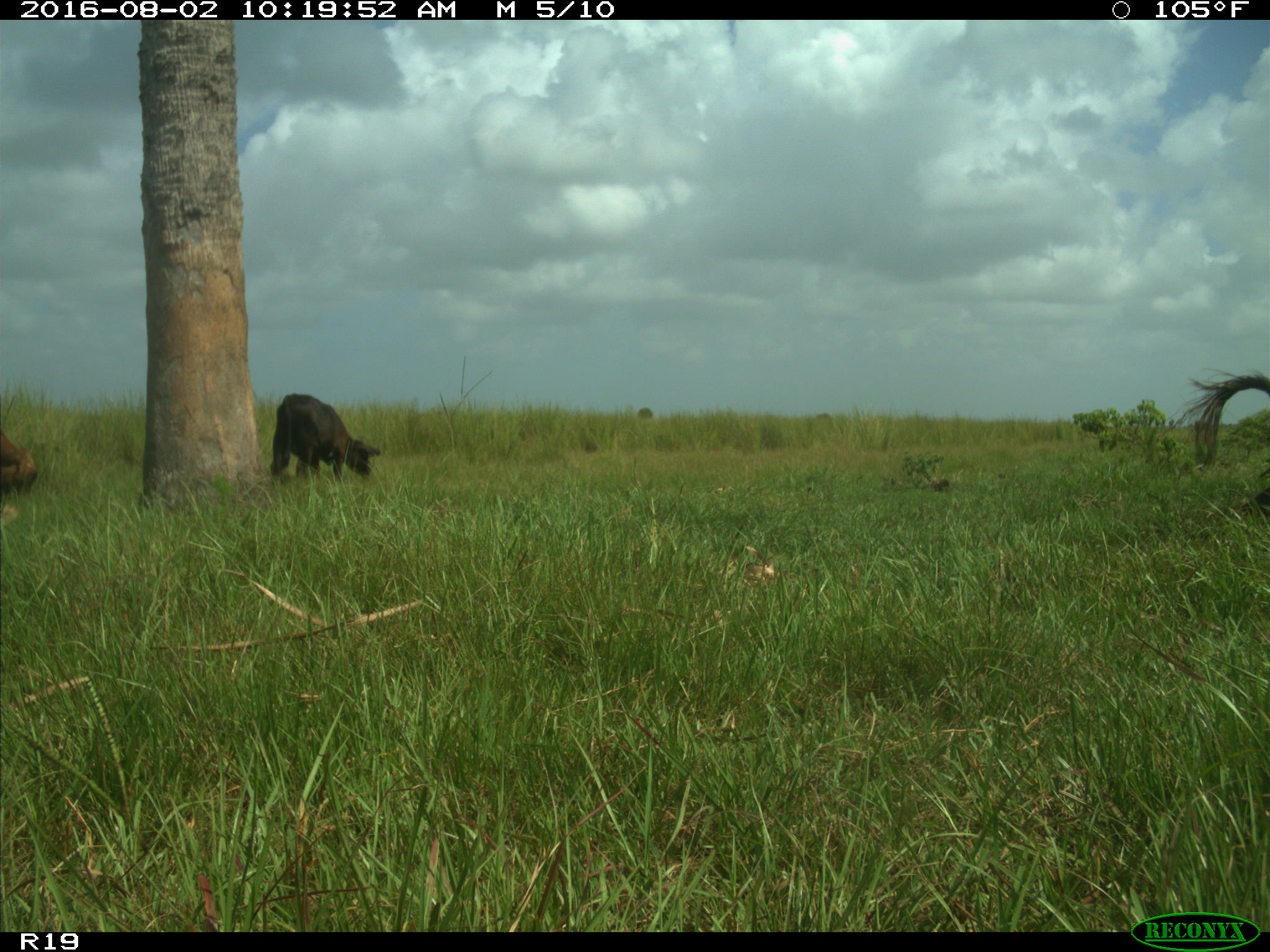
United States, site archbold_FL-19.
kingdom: Animalia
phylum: Chordata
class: Mammalia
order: Artiodactyla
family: Bovidae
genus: Bos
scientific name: Bos taurus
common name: domestic cow